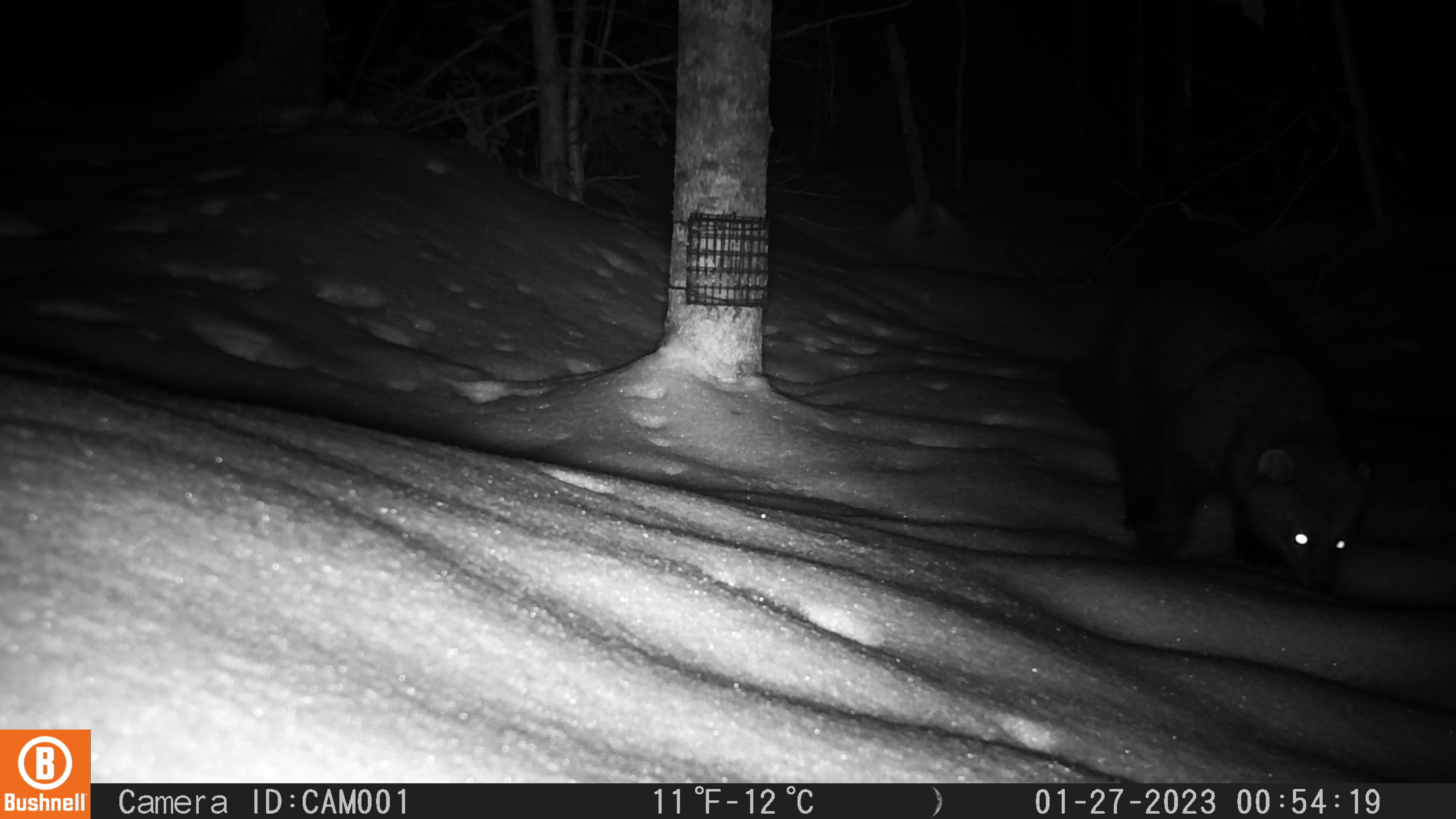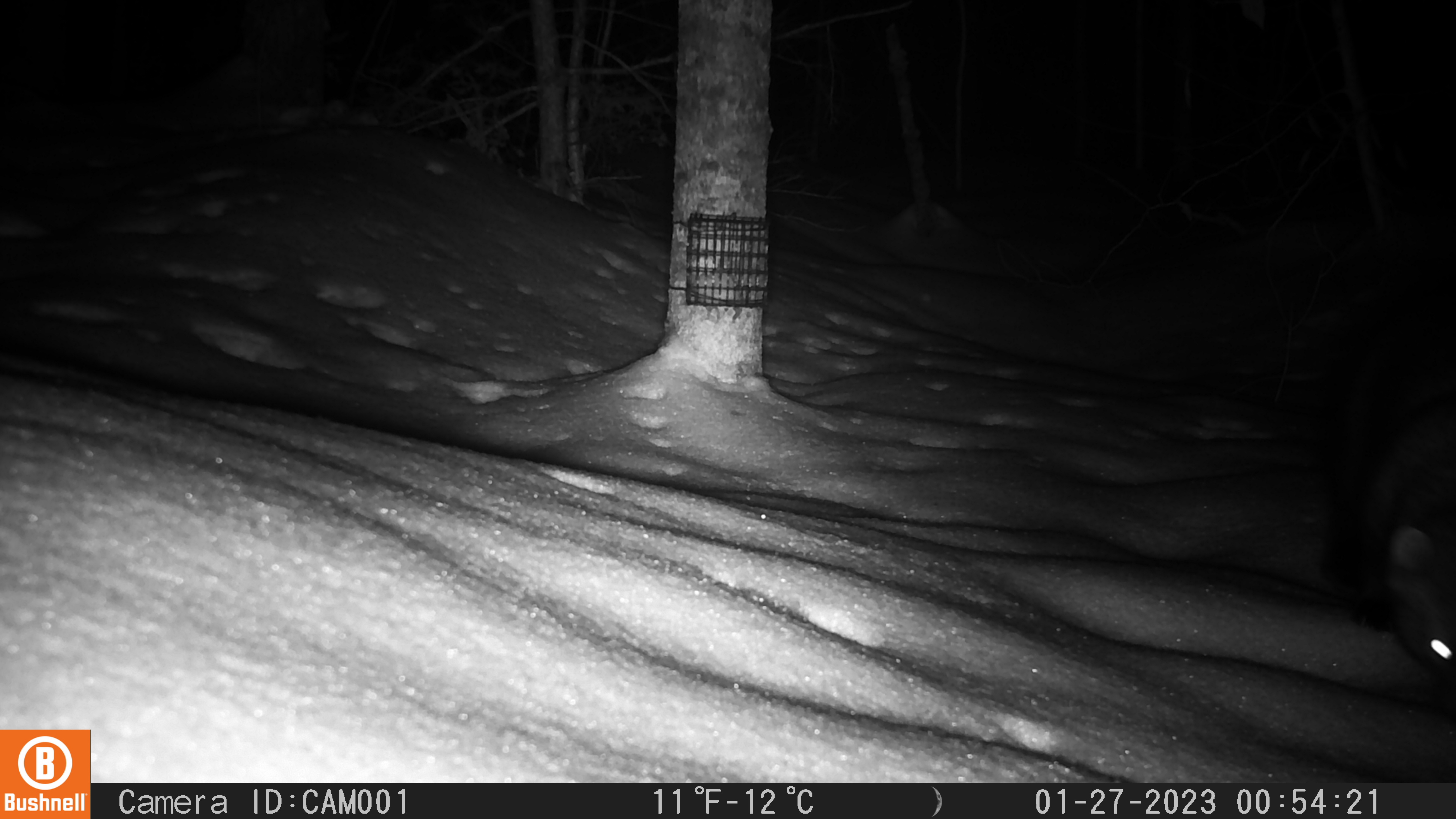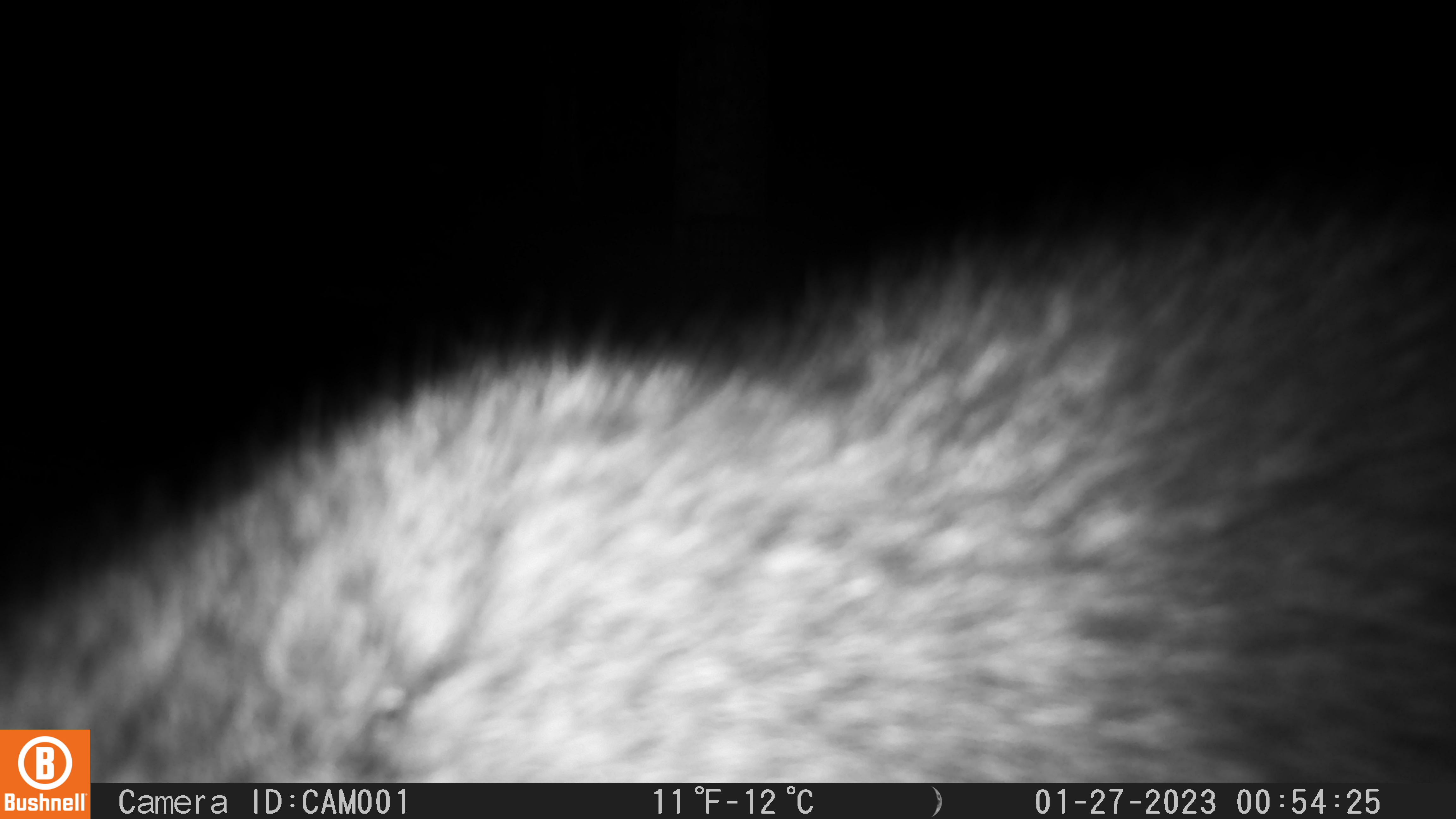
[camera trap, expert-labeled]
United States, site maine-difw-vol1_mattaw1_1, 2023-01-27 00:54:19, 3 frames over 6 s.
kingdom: Animalia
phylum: Chordata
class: Mammalia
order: Carnivora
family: Mustelidae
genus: Pekania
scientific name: Pekania pennanti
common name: fisher